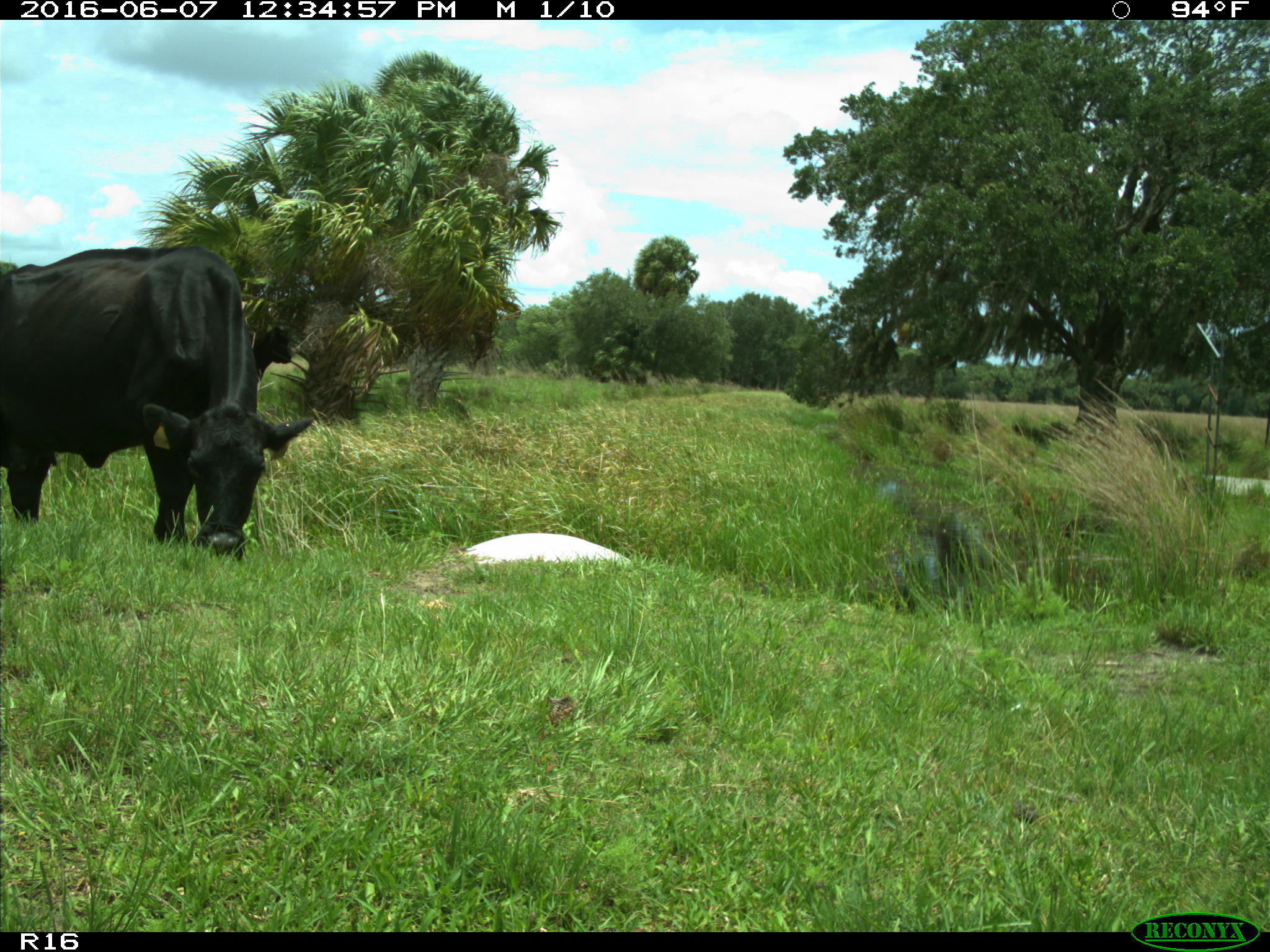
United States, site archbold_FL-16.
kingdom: Animalia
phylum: Chordata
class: Mammalia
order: Artiodactyla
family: Bovidae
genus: Bos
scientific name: Bos taurus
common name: domestic cow